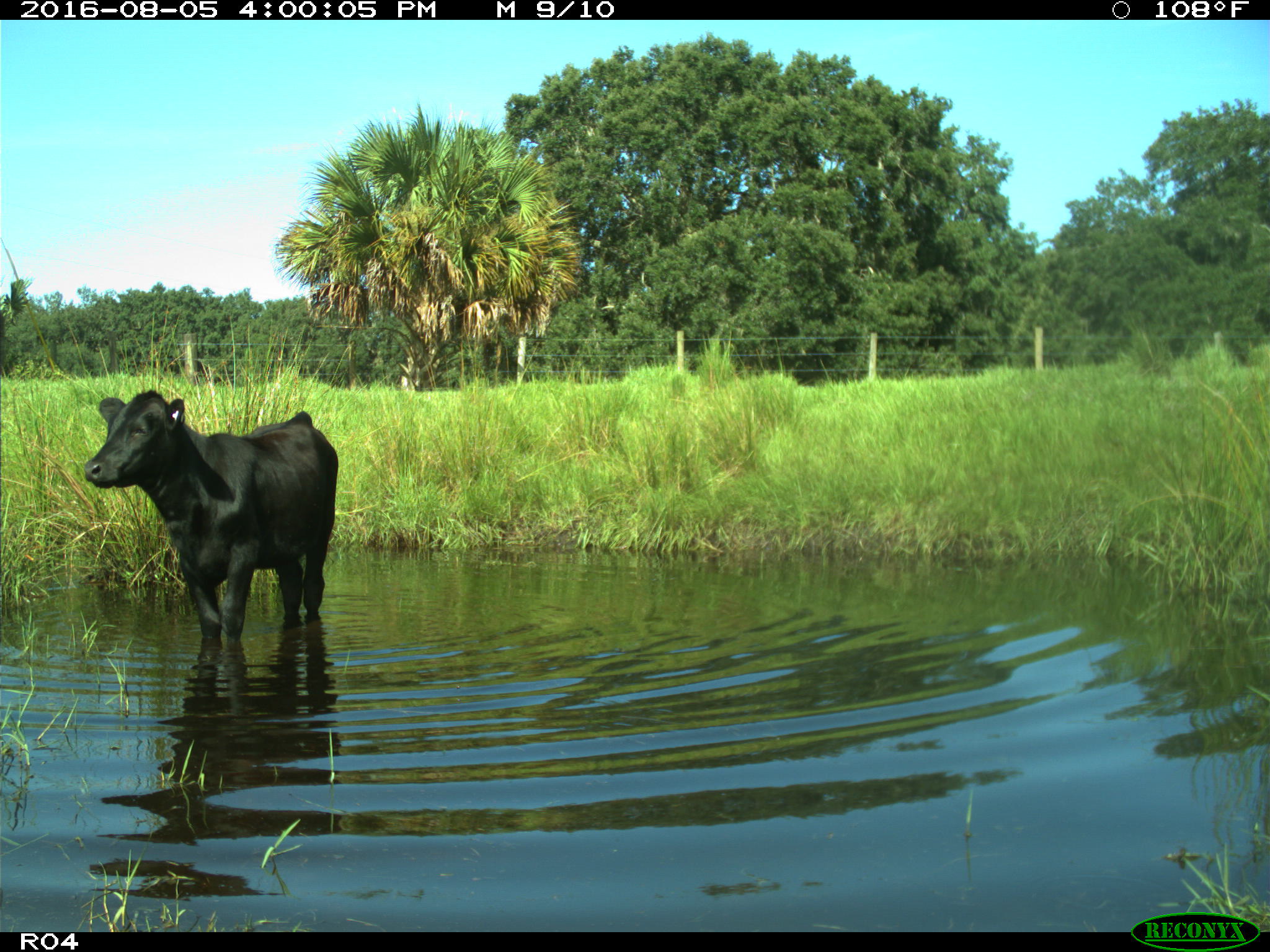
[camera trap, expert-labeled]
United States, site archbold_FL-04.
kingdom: Animalia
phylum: Chordata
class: Mammalia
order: Artiodactyla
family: Bovidae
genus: Bos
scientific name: Bos taurus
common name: domestic cow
Bos taurus (domestic cow).